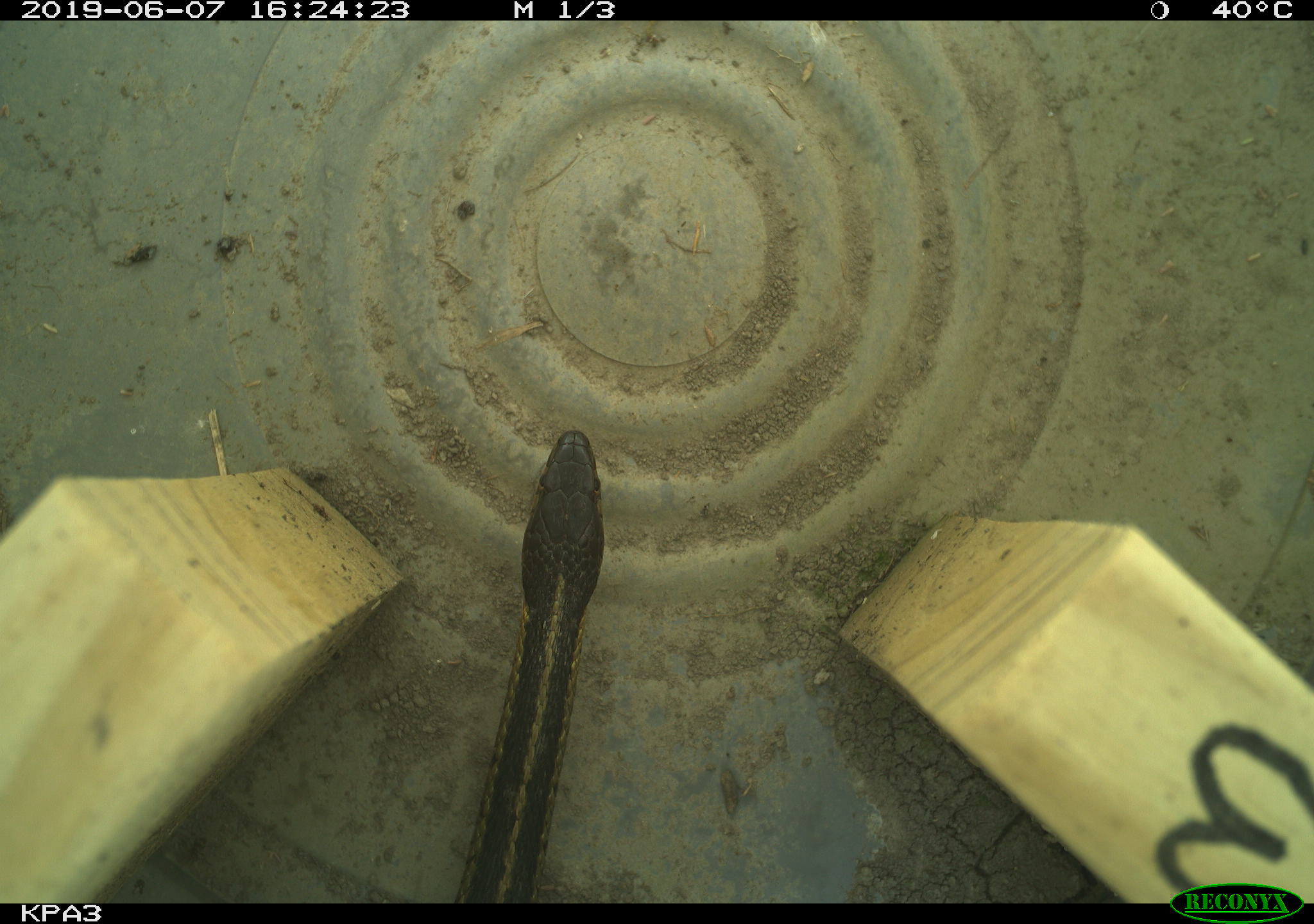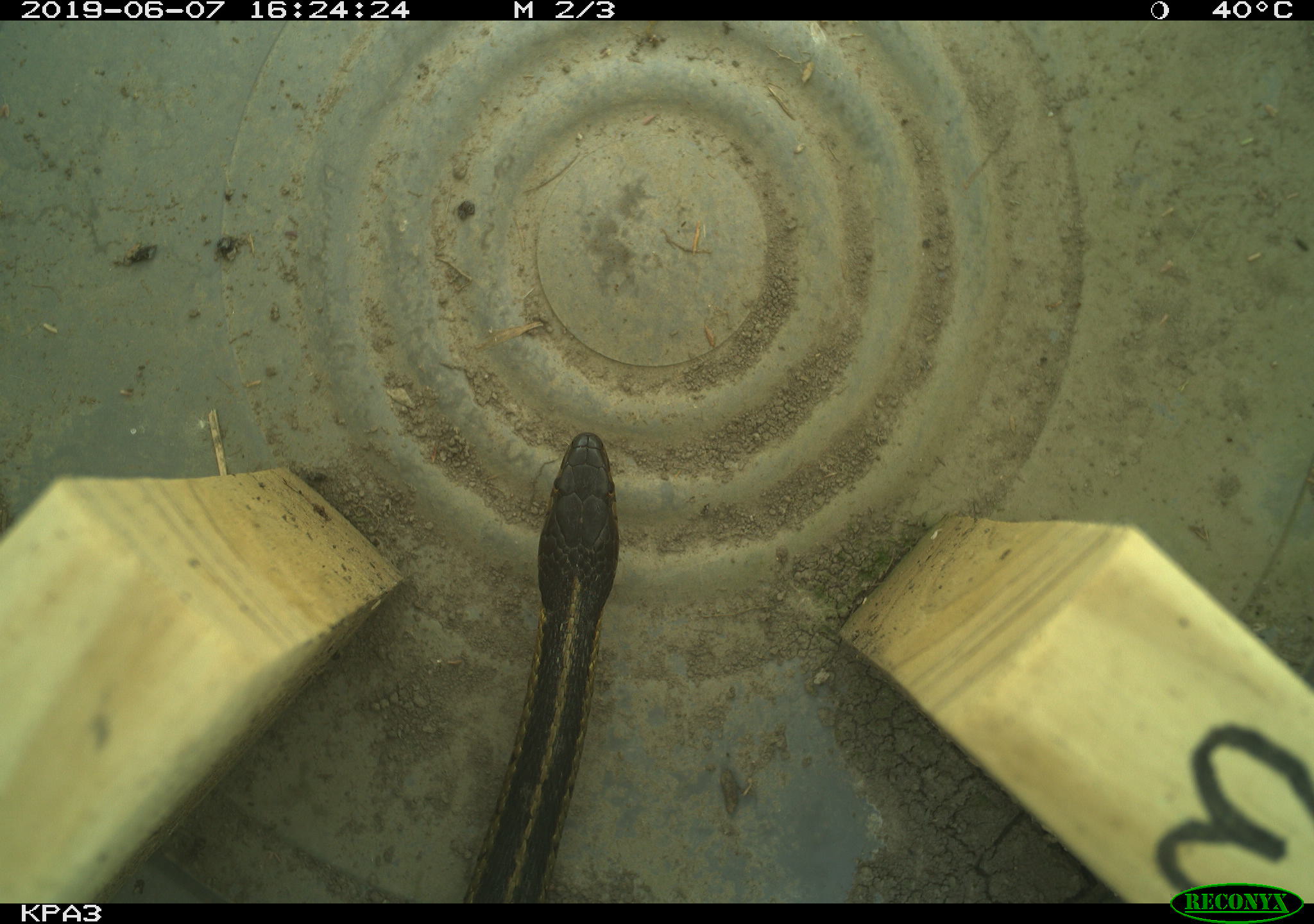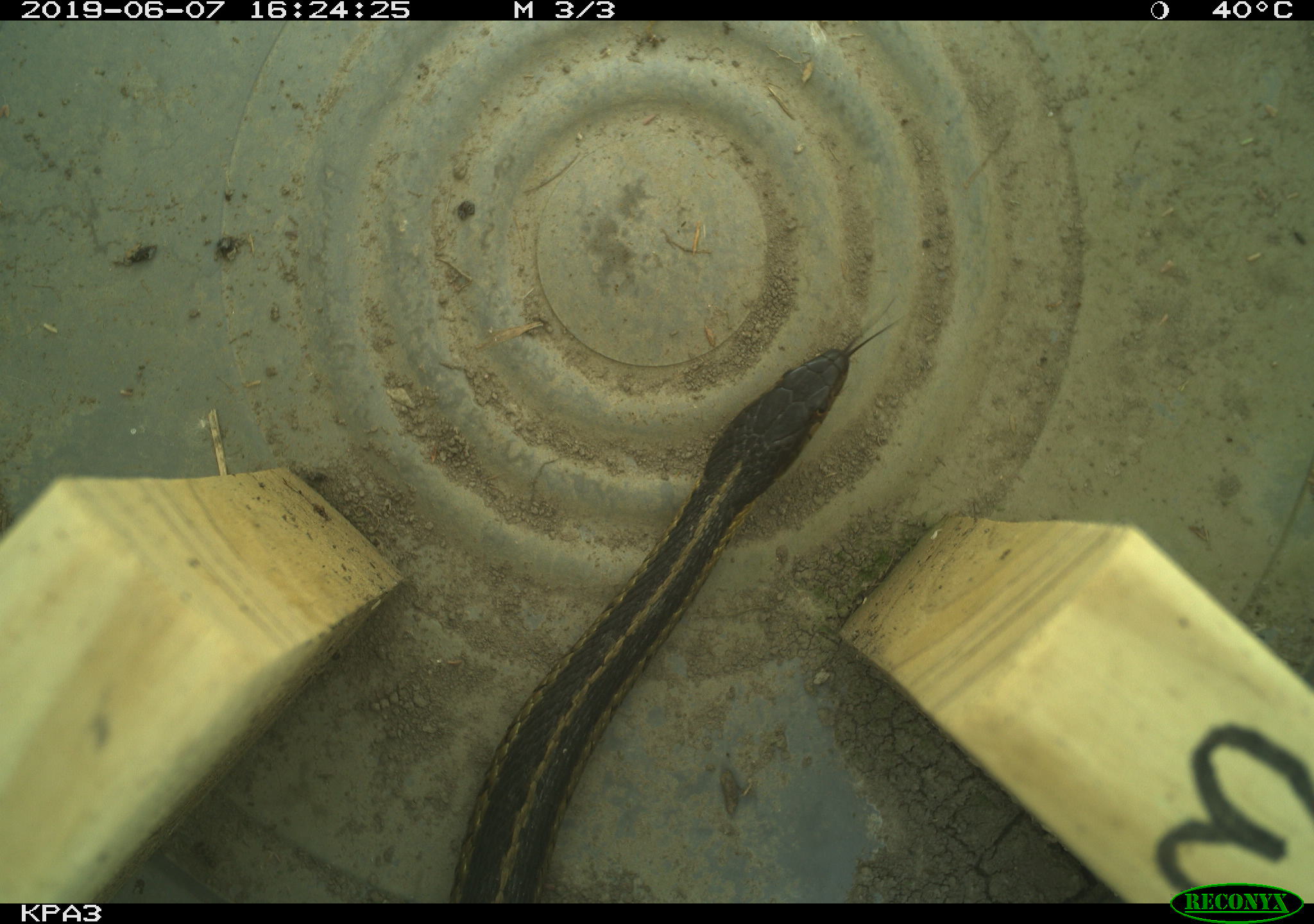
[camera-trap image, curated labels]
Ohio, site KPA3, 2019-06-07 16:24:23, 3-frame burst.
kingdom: Animalia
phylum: Chordata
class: Reptilia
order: Squamata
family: Colubridae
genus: Thamnophis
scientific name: Thamnophis sirtalis sirtalis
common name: eastern gartersnake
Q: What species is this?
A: Eastern gartersnake (Thamnophis sirtalis sirtalis).